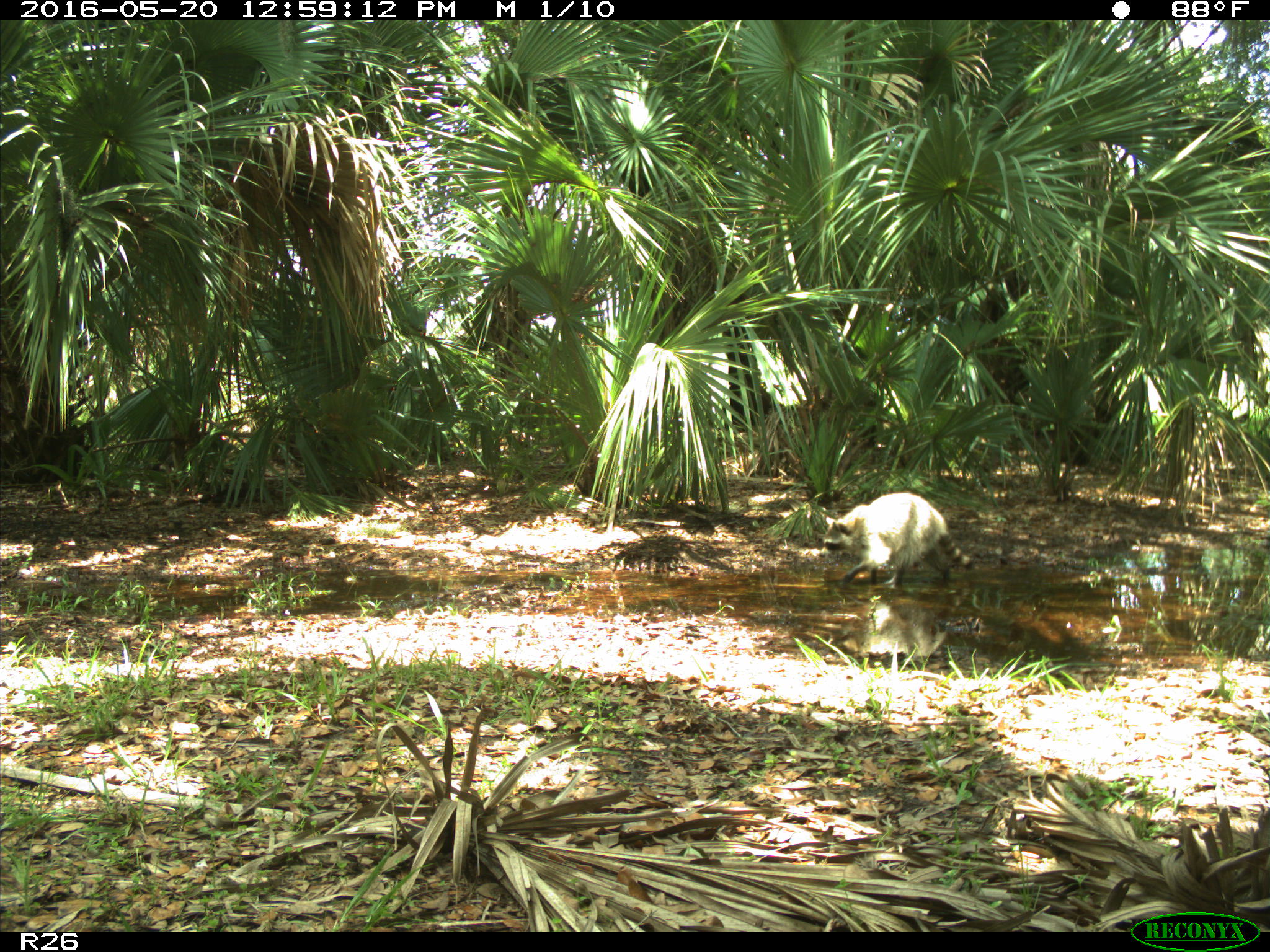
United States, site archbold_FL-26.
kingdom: Animalia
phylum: Chordata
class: Mammalia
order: Carnivora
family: Procyonidae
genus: Procyon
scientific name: Procyon lotor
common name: common raccoon